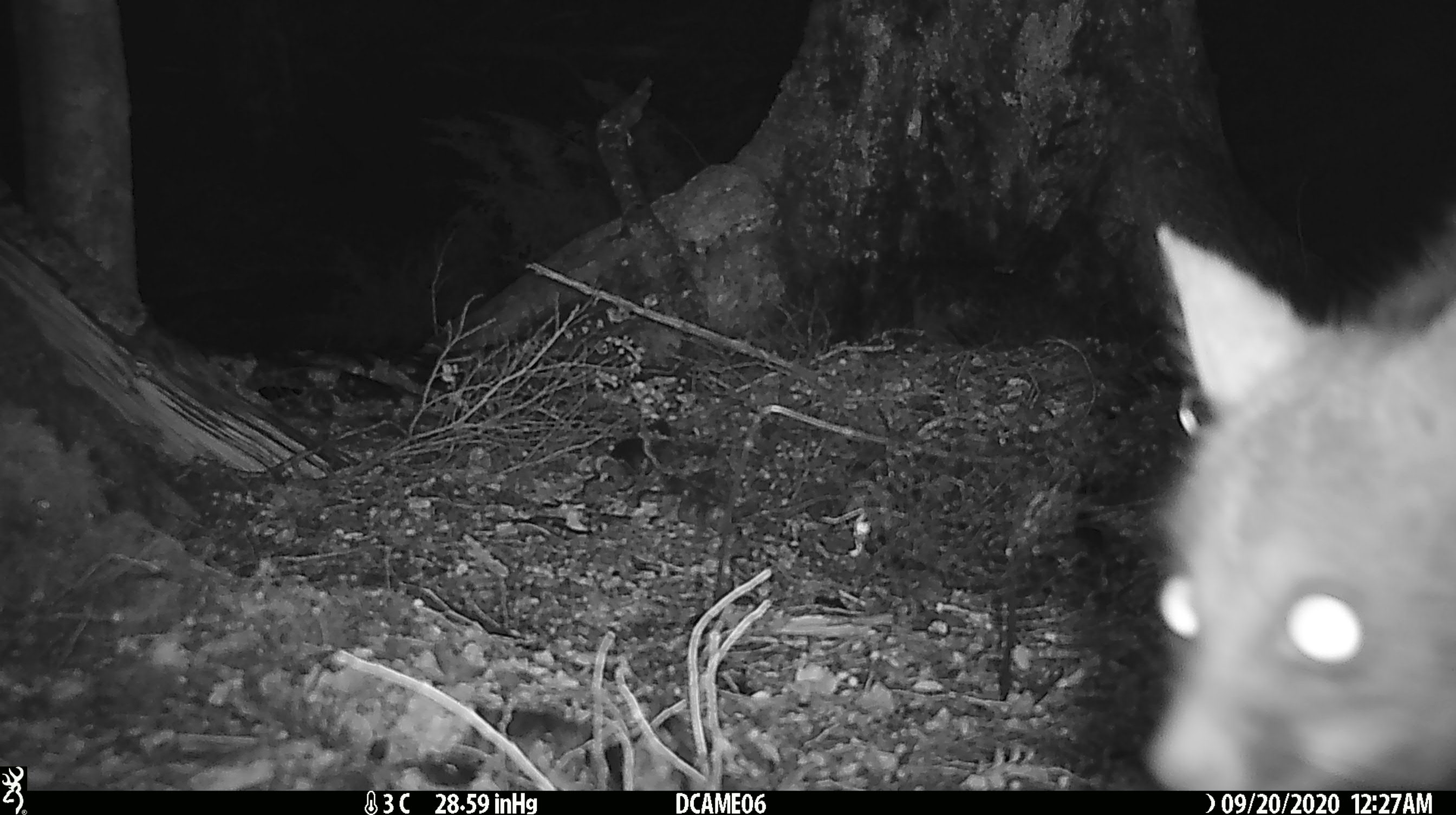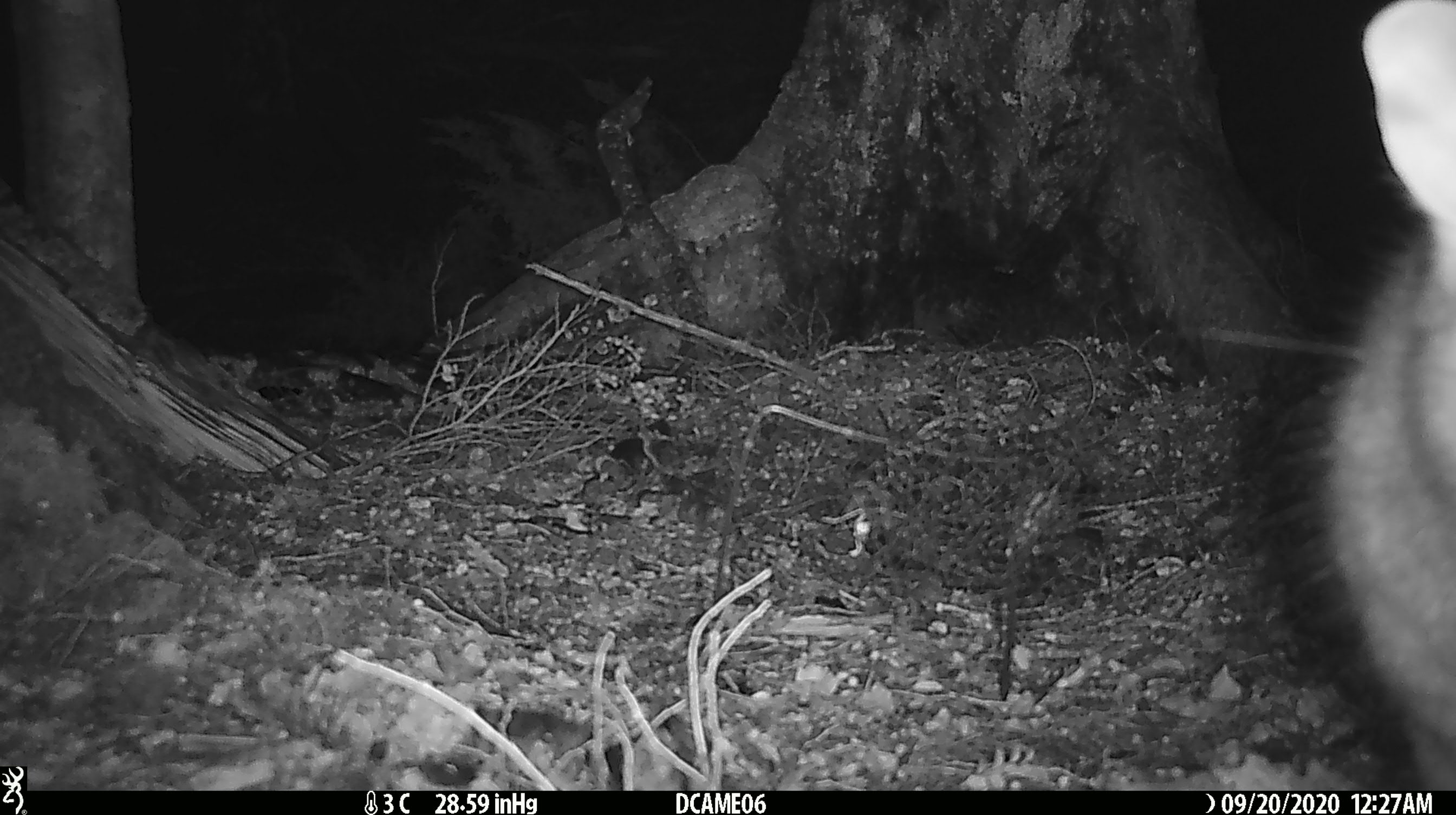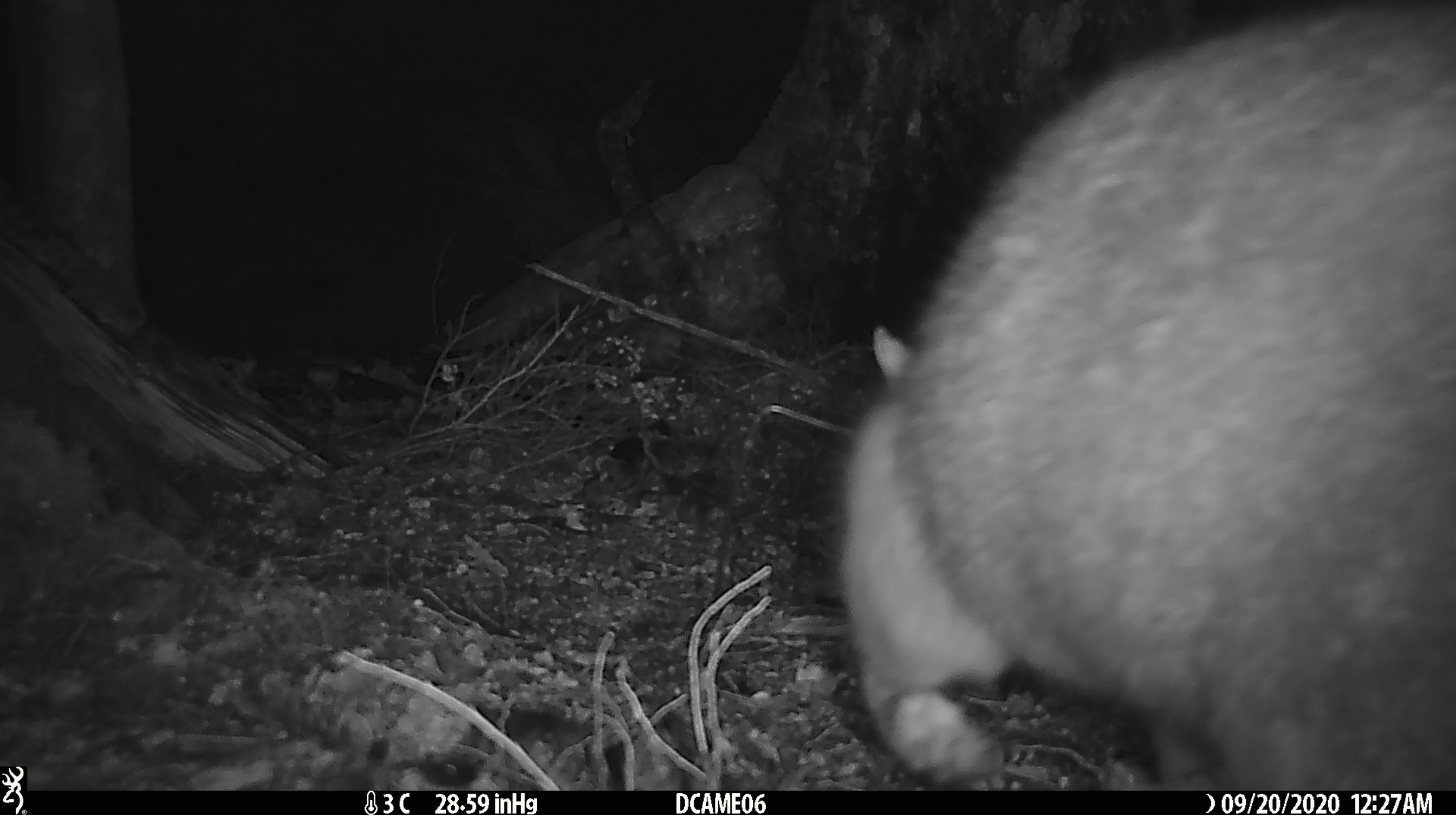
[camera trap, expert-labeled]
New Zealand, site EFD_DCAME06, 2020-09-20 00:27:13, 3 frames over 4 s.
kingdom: Animalia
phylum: Chordata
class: Mammalia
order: Diprotodontia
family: Phalangeridae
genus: Trichosurus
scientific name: Trichosurus vulpecula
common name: common brushtail possum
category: possum